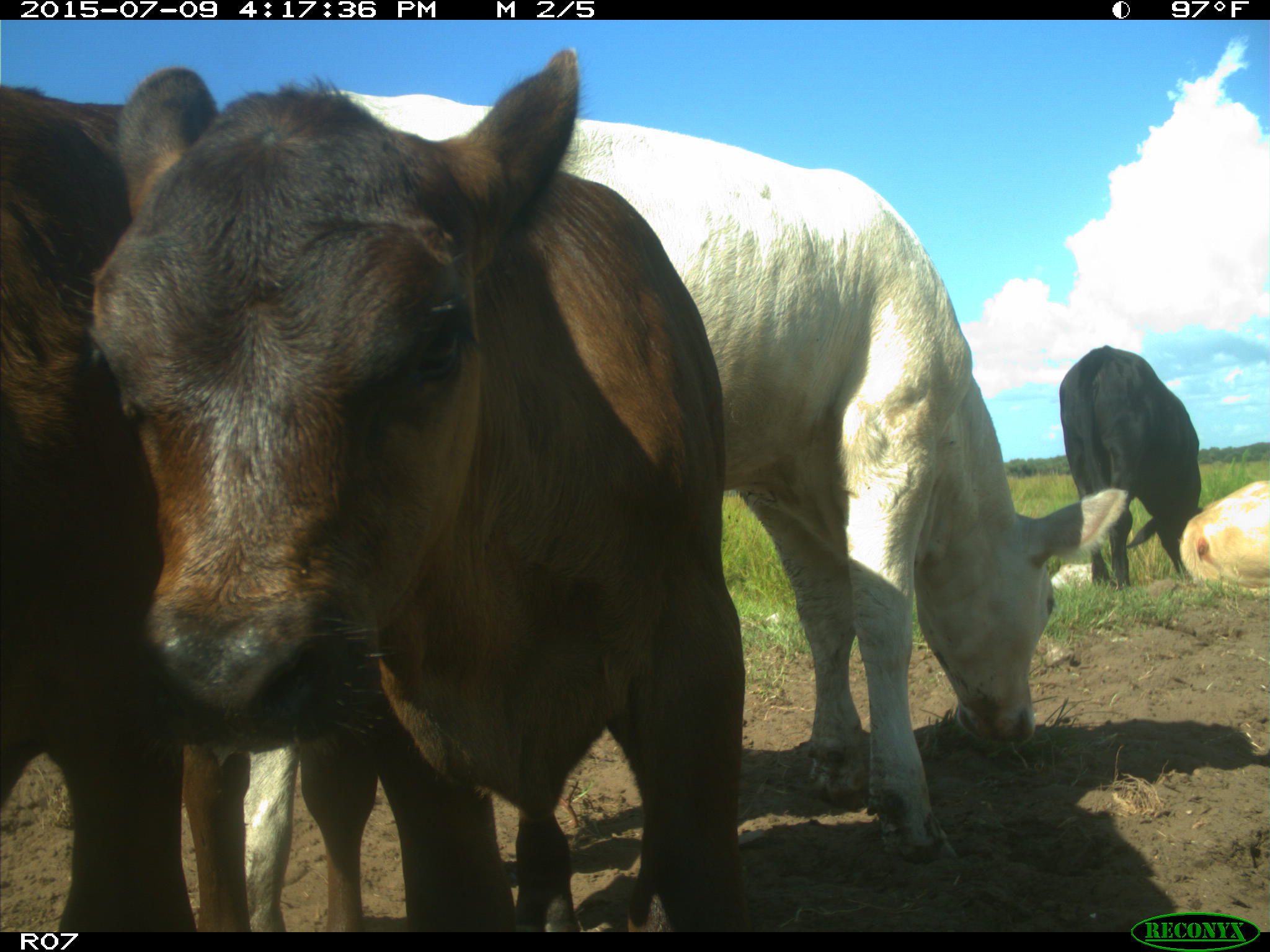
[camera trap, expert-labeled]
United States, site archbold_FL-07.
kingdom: Animalia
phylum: Chordata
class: Mammalia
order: Artiodactyla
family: Bovidae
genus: Bos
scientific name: Bos taurus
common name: domestic cow